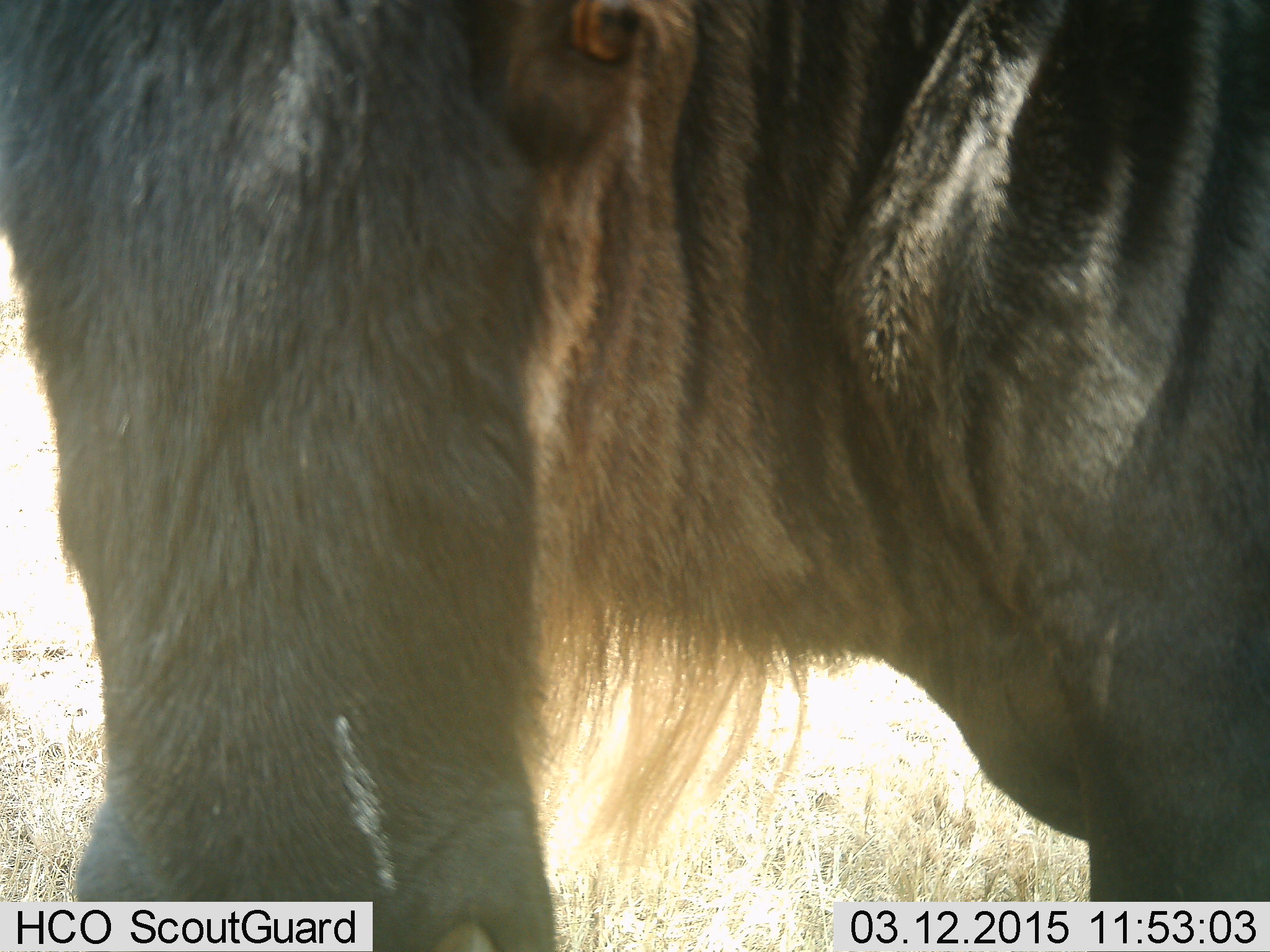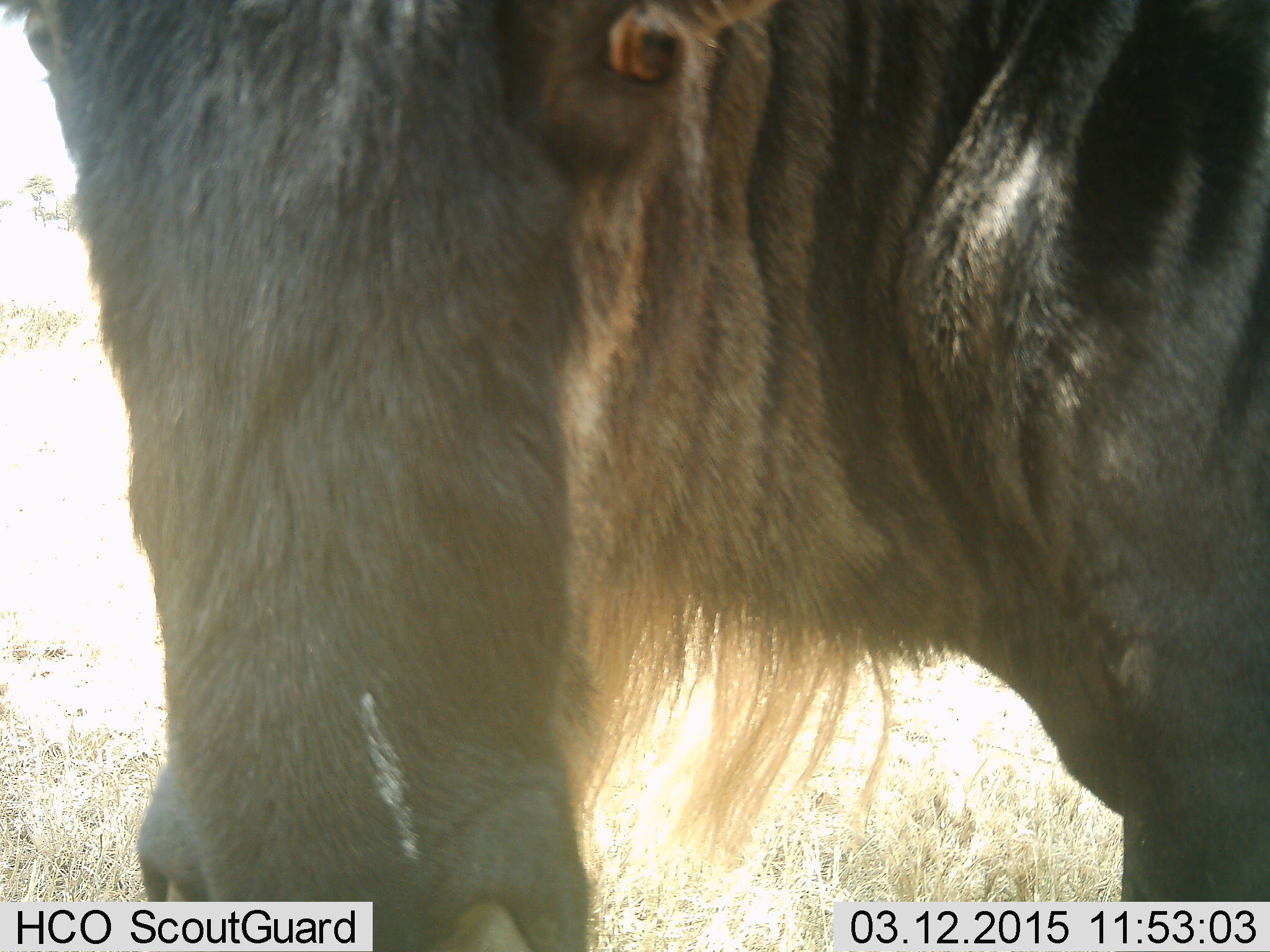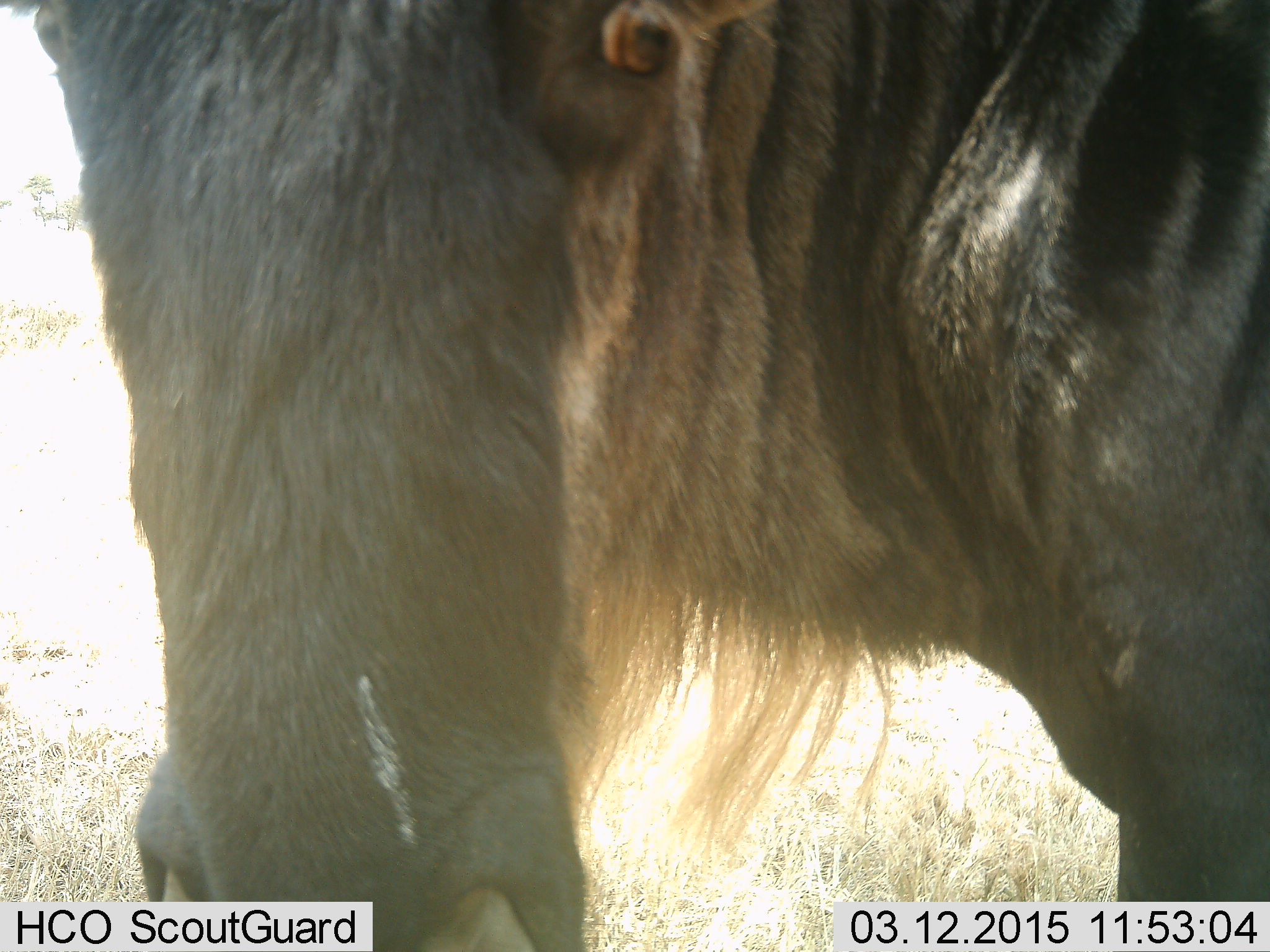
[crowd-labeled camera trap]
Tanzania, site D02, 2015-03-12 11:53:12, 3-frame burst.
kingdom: Animalia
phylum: Chordata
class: Mammalia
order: Artiodactyla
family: Bovidae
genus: Connochaetes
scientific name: Connochaetes taurinus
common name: blue wildebeest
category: wildebeest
Wildebeest (blue wildebeest) (Connochaetes taurinus), count 1. Behavior (volunteer vote fractions): standing 90%, resting 0%, moving 10%, interacting 0%. Young present (vote fraction): 0%. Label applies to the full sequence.